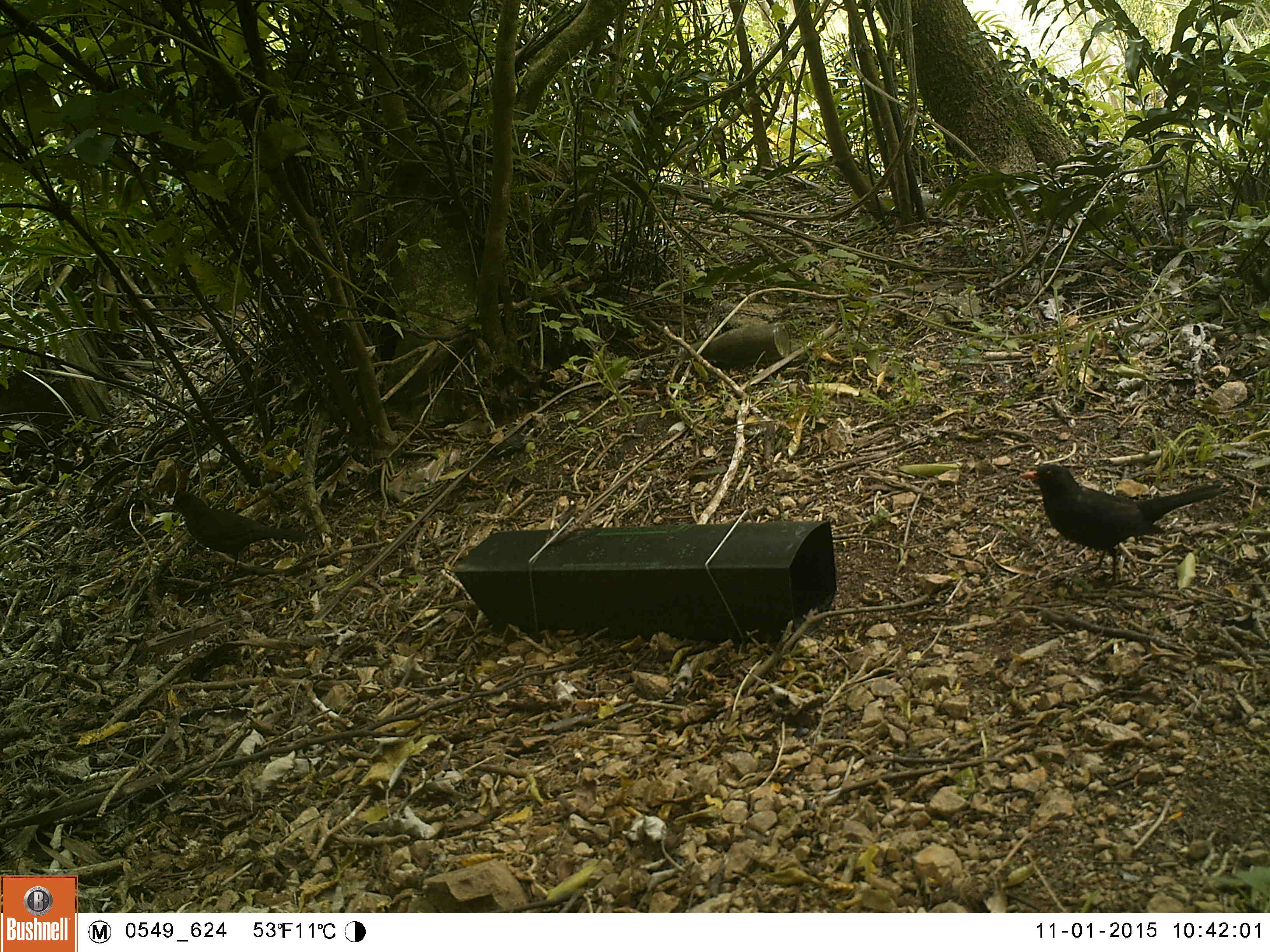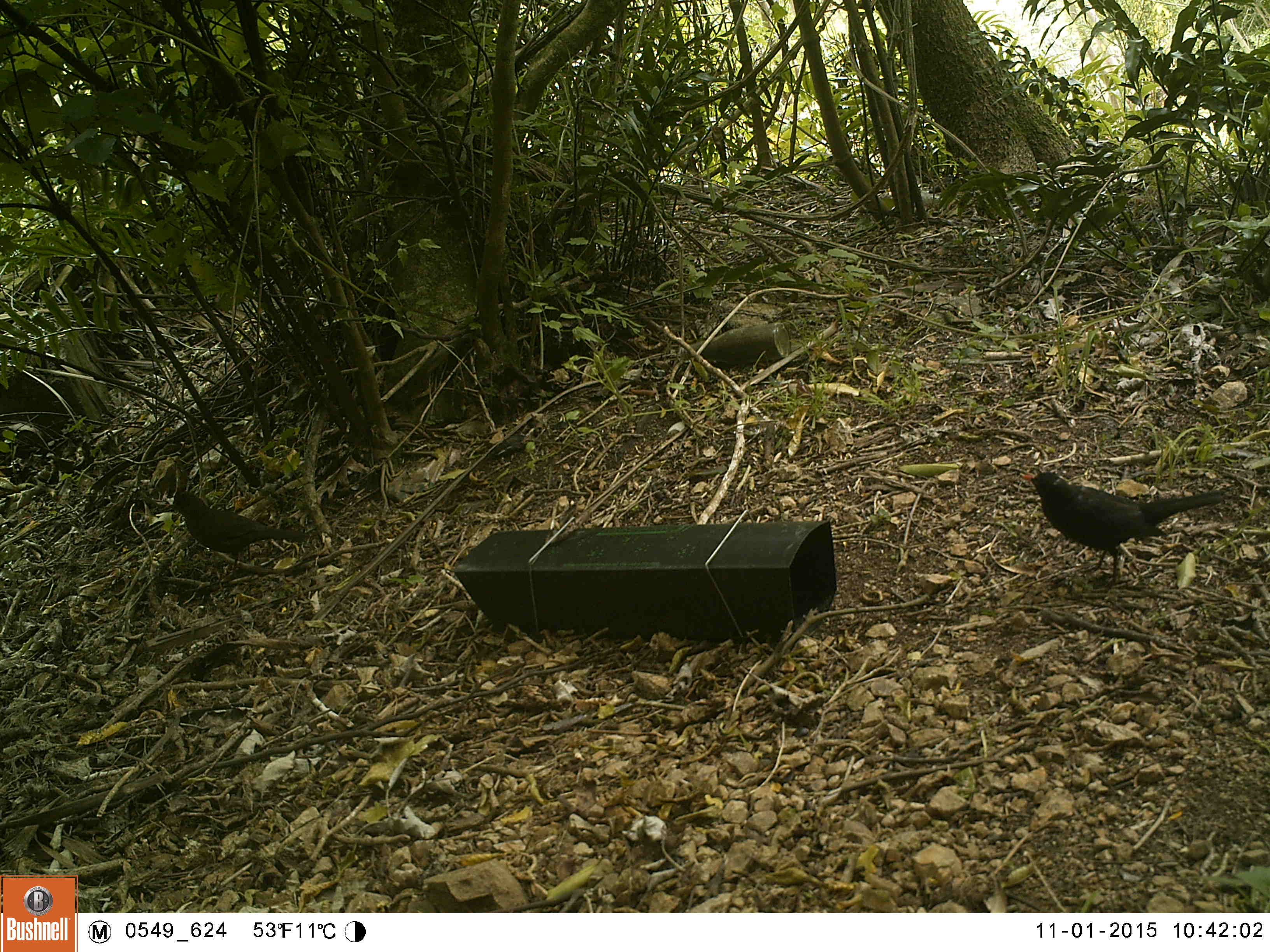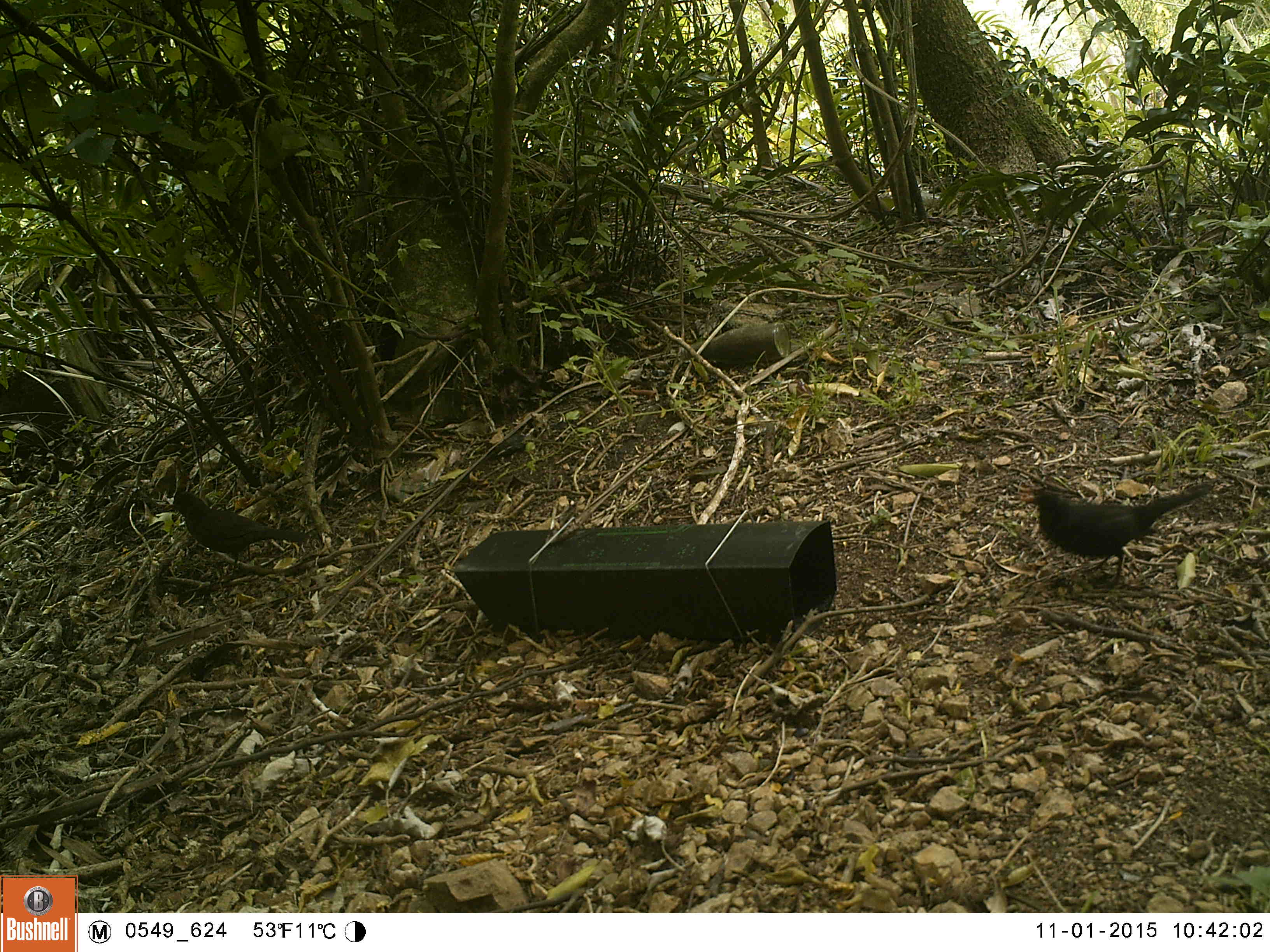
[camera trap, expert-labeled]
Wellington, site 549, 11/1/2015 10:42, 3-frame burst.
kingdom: Animalia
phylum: Chordata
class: Aves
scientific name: Aves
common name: bird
Bird (Aves).